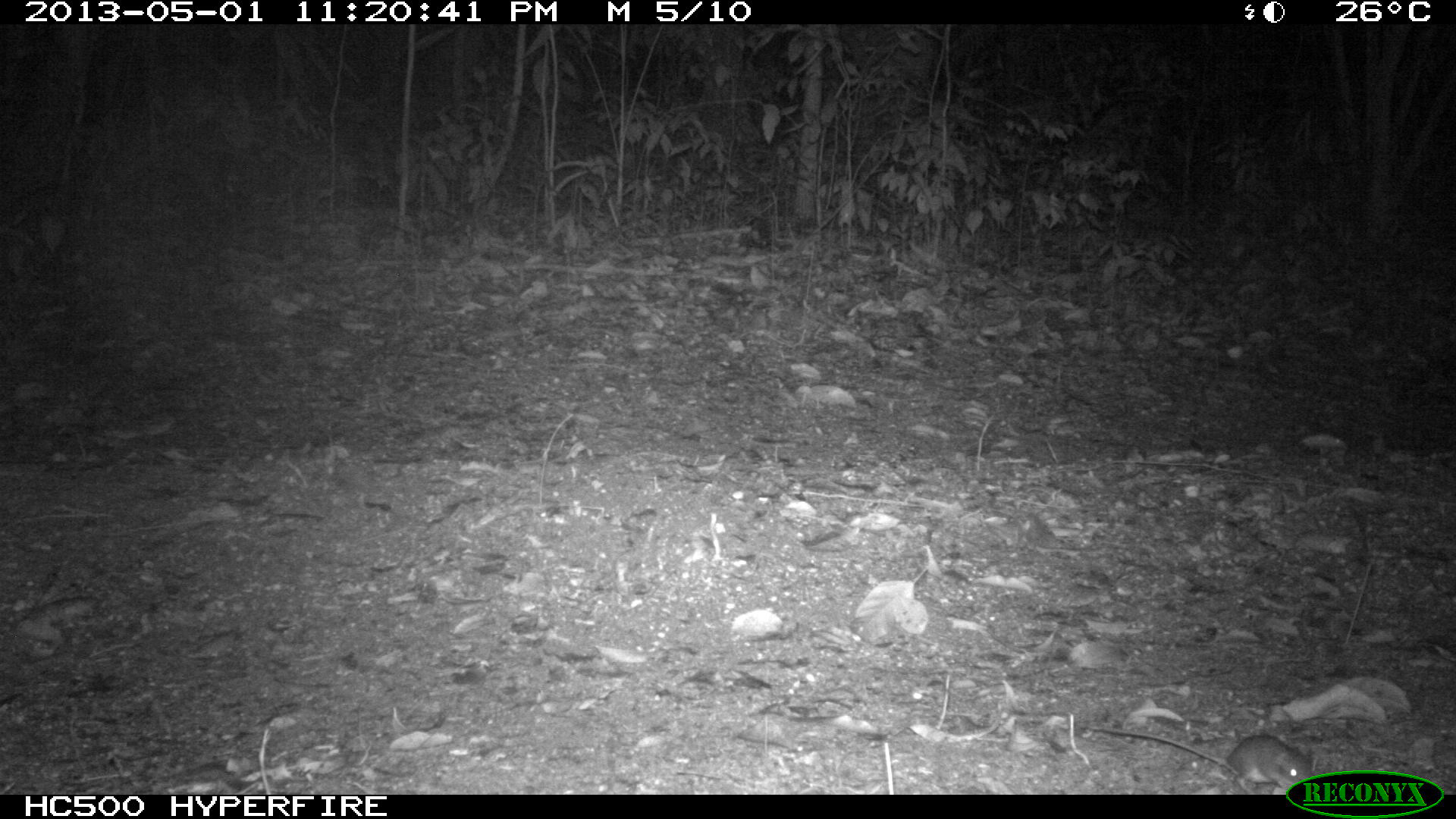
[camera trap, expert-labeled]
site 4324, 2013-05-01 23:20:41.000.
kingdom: Animalia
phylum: Chordata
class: Mammalia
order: Rodentia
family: Cricetidae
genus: Peromyscus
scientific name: Peromyscus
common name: deermice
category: peromyscus sp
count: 1